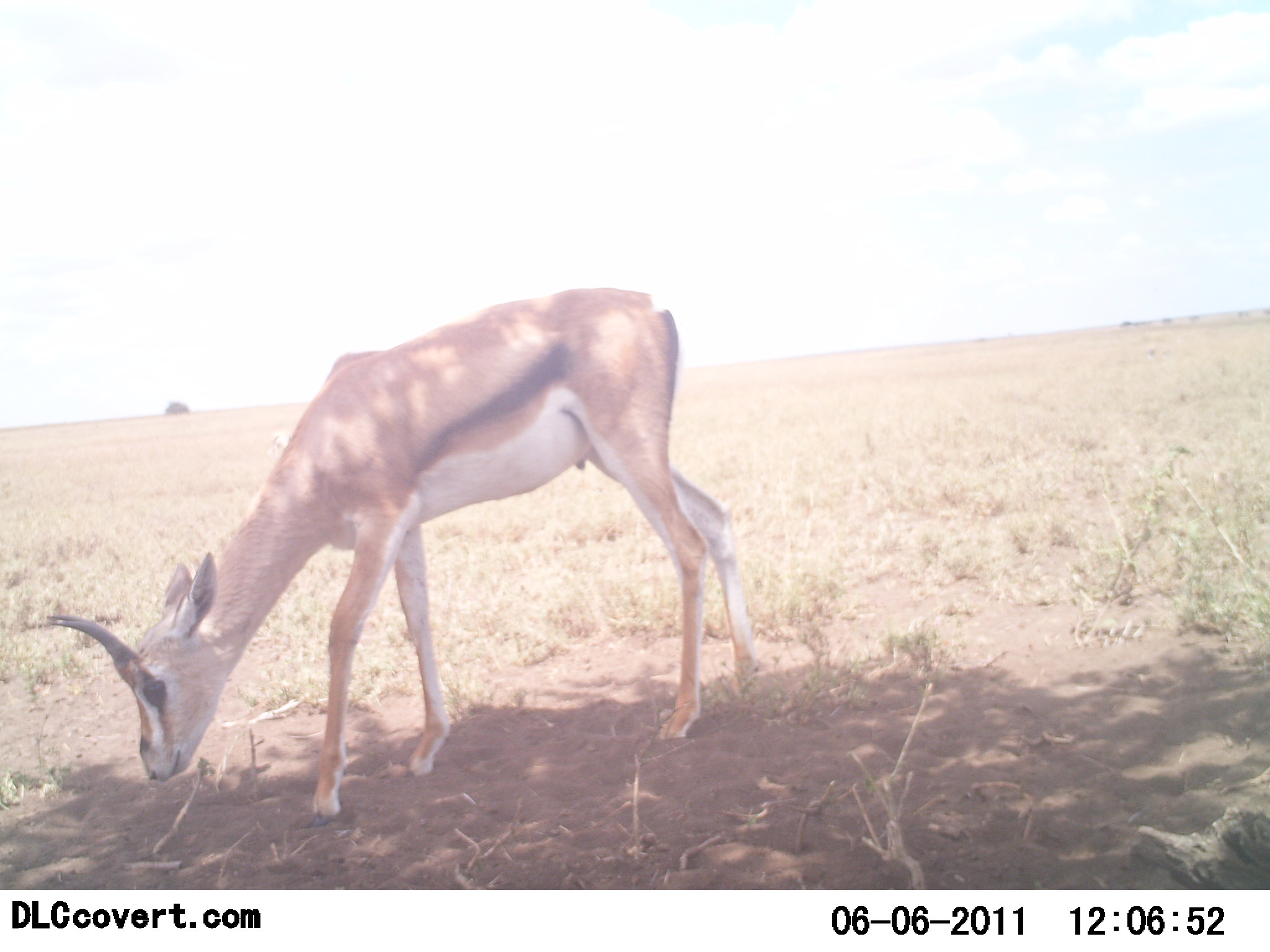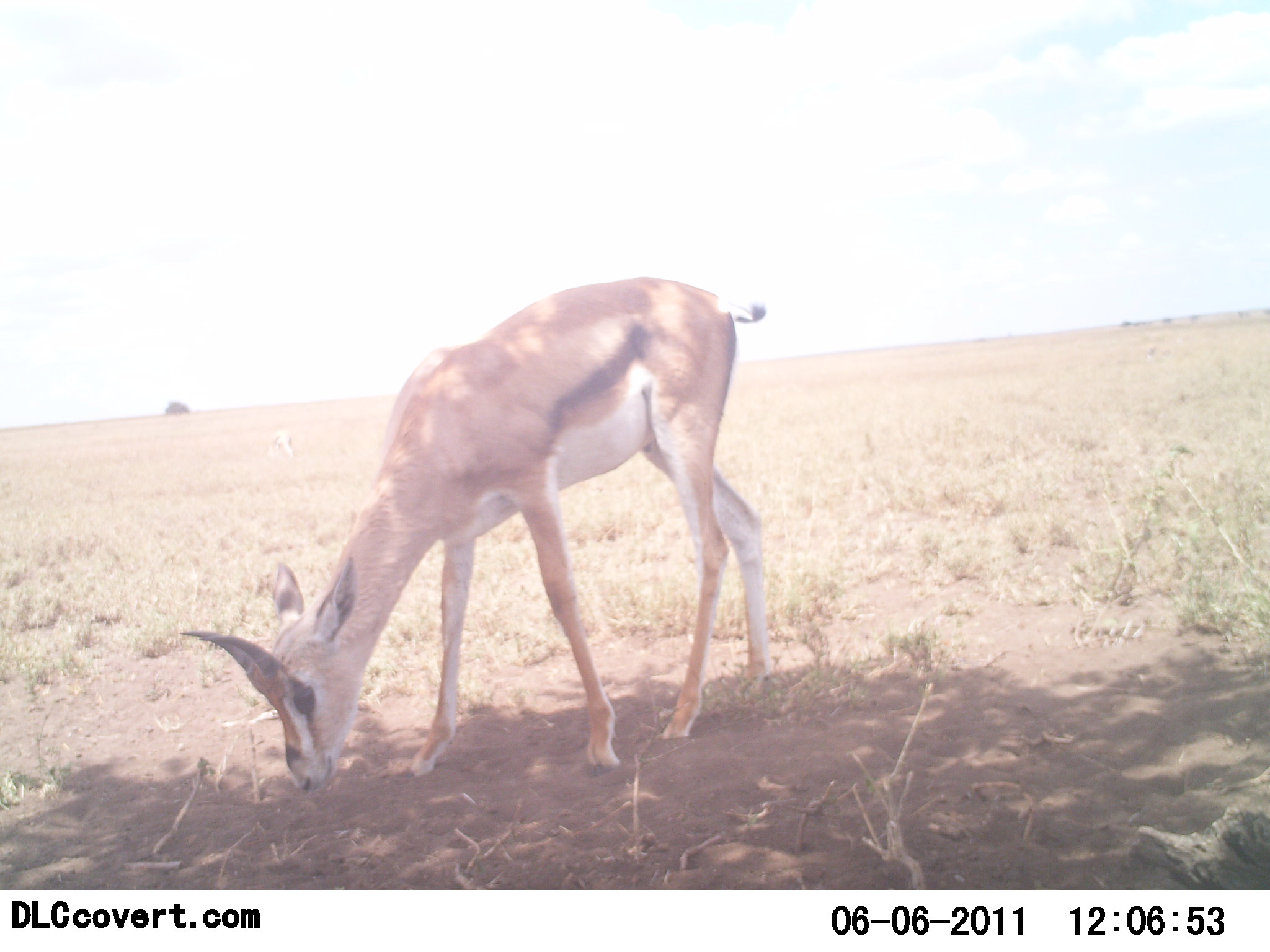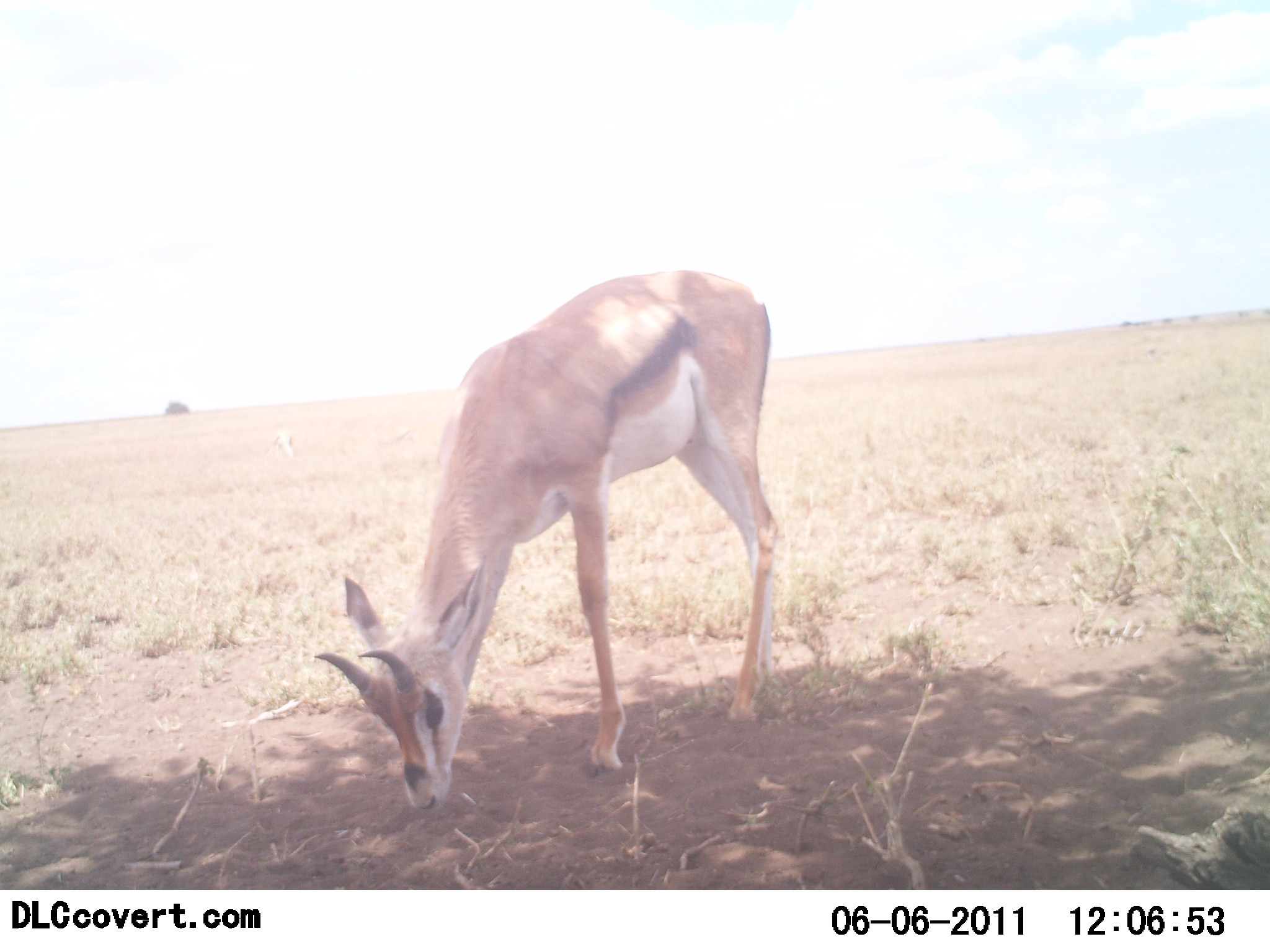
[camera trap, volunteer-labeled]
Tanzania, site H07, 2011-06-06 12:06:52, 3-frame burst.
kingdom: Animalia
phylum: Chordata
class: Mammalia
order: Artiodactyla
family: Bovidae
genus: Eudorcas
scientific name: Eudorcas thomsonii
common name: thomson's gazelle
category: gazellethomsons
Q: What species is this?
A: Gazellethomsons (thomson's gazelle) (Eudorcas thomsonii).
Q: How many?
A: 1.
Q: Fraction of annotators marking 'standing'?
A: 0%.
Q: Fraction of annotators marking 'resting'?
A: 0%.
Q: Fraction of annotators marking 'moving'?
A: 7%.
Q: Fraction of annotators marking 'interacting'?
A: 0%.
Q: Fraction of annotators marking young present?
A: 0%.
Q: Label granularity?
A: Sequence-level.